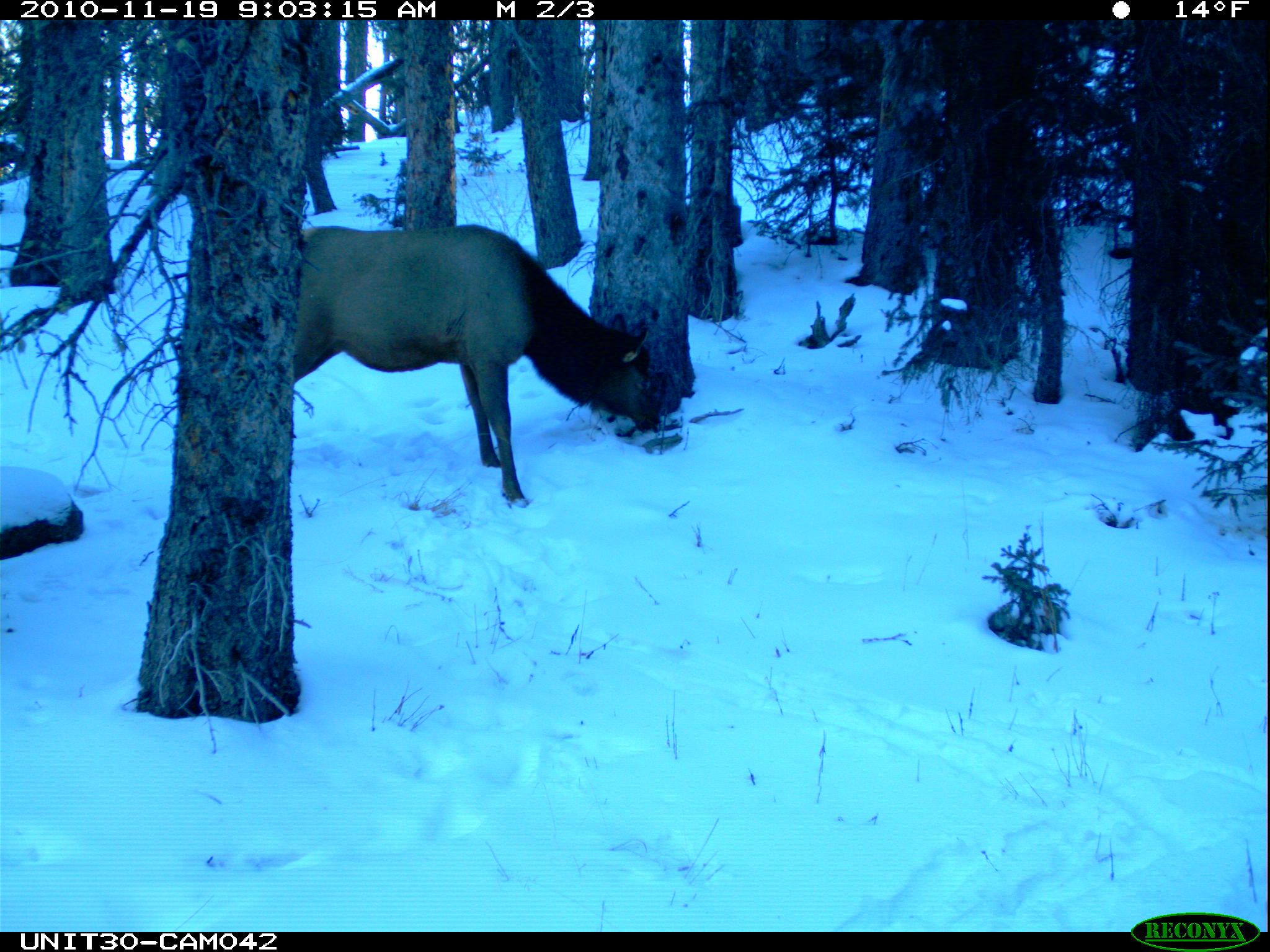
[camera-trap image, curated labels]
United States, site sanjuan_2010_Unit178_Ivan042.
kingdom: Animalia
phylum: Chordata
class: Mammalia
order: Artiodactyla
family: Cervidae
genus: Cervus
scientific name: Cervus elaphus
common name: red deer